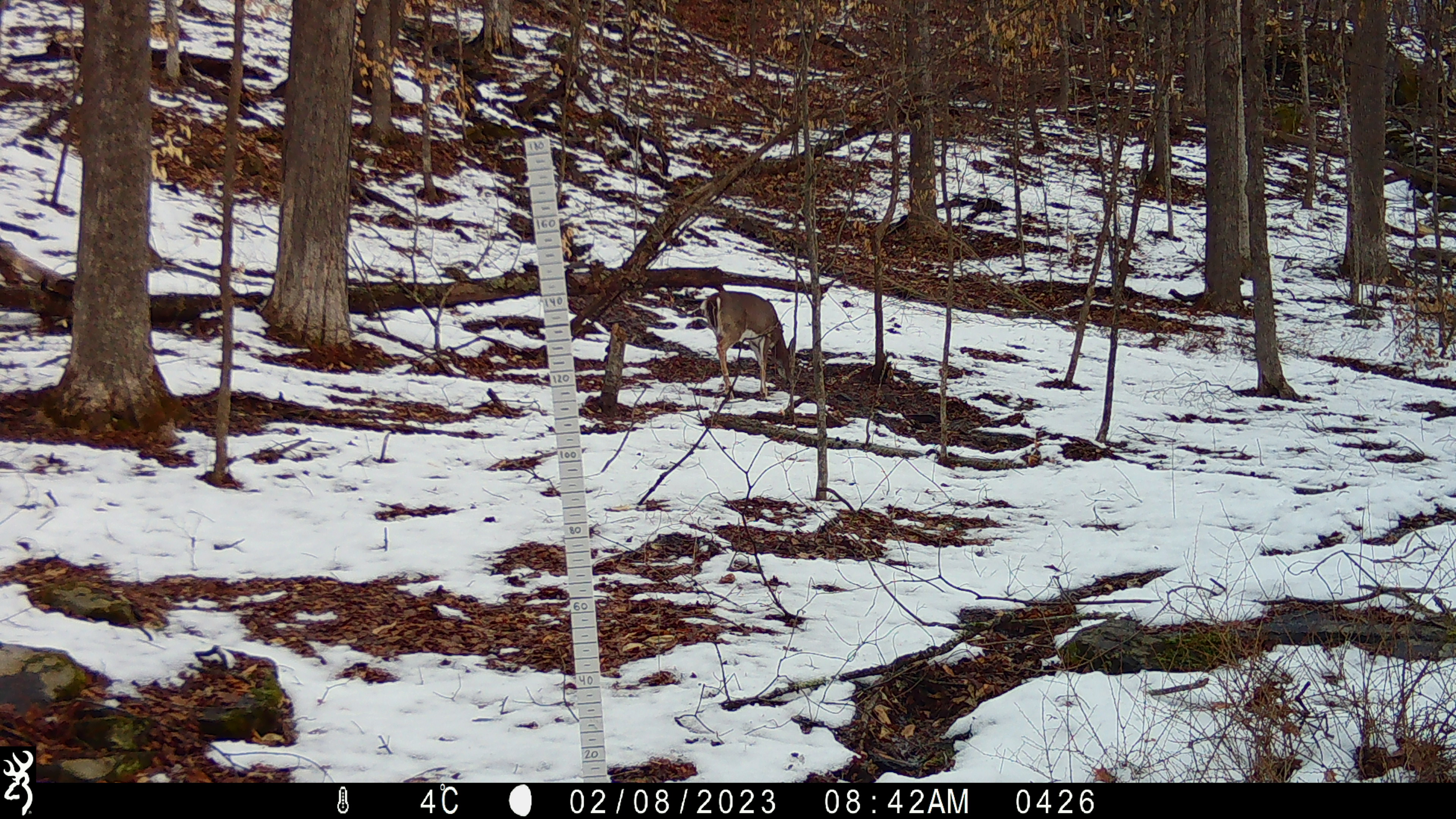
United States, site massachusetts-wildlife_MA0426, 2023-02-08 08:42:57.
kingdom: Animalia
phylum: Chordata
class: Mammalia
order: Artiodactyla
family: Cervidae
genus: Odocoileus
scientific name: Odocoileus virginianus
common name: white-tailed deer